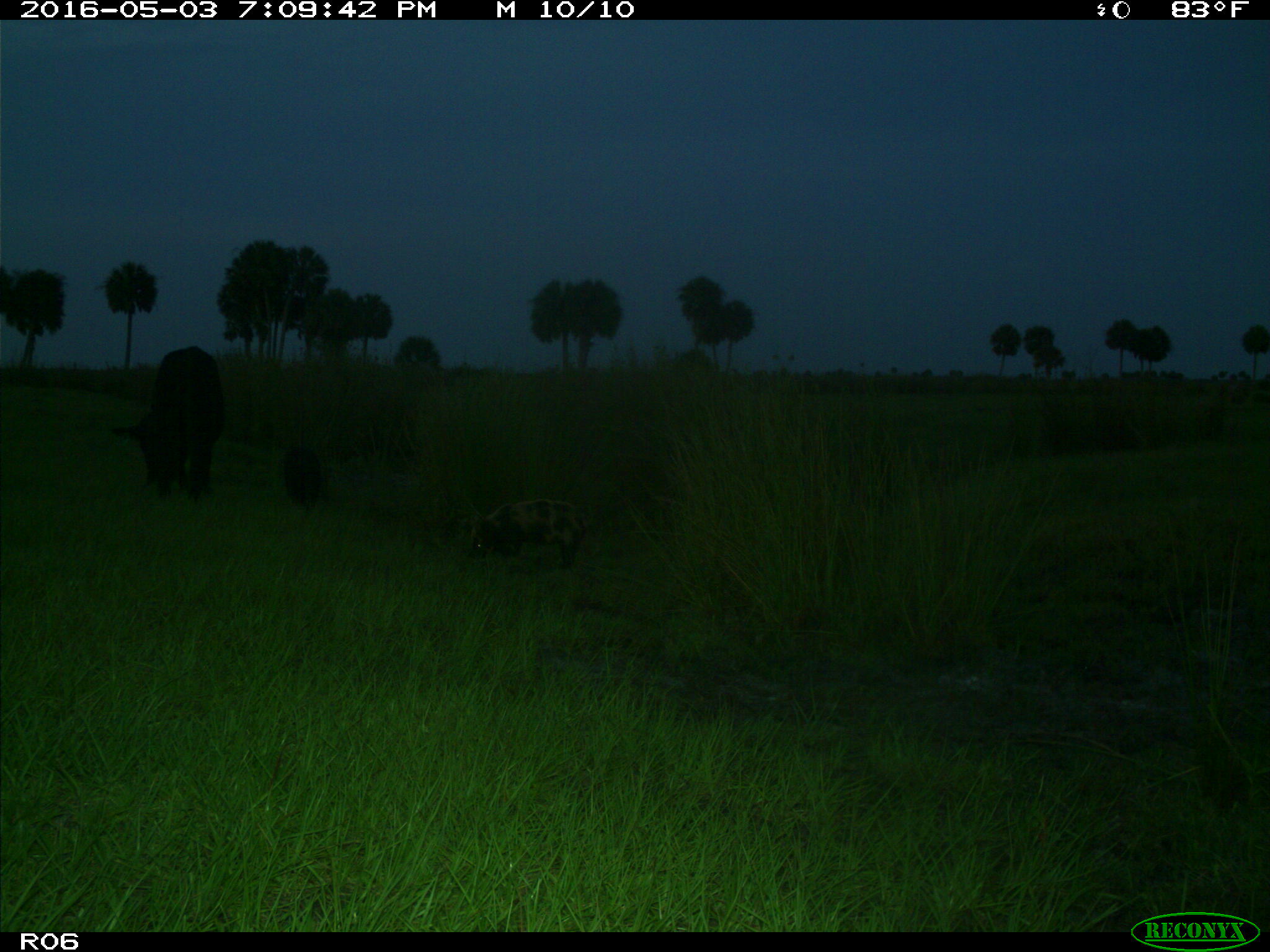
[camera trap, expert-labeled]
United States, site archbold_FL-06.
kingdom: Animalia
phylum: Chordata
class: Mammalia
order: Artiodactyla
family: Suidae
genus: Sus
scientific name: Sus scrofa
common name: wild boar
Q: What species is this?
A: Sus scrofa (wild boar).